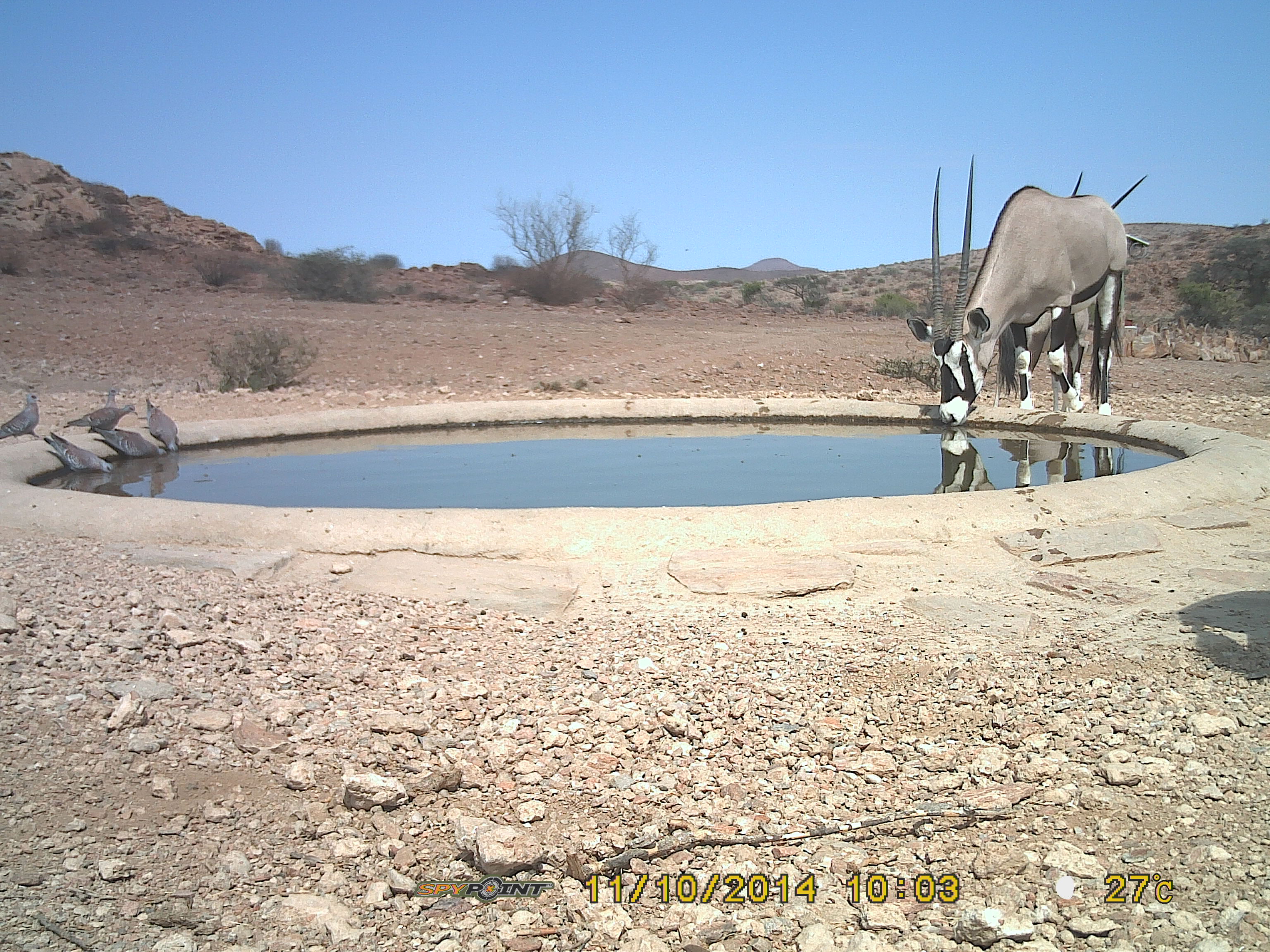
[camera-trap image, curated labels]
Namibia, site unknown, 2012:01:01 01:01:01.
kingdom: Animalia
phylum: Chordata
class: Mammalia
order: Artiodactyla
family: Bovidae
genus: Oryx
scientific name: Oryx gazella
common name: gemsbok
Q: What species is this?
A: Oryx gazella (gemsbok).